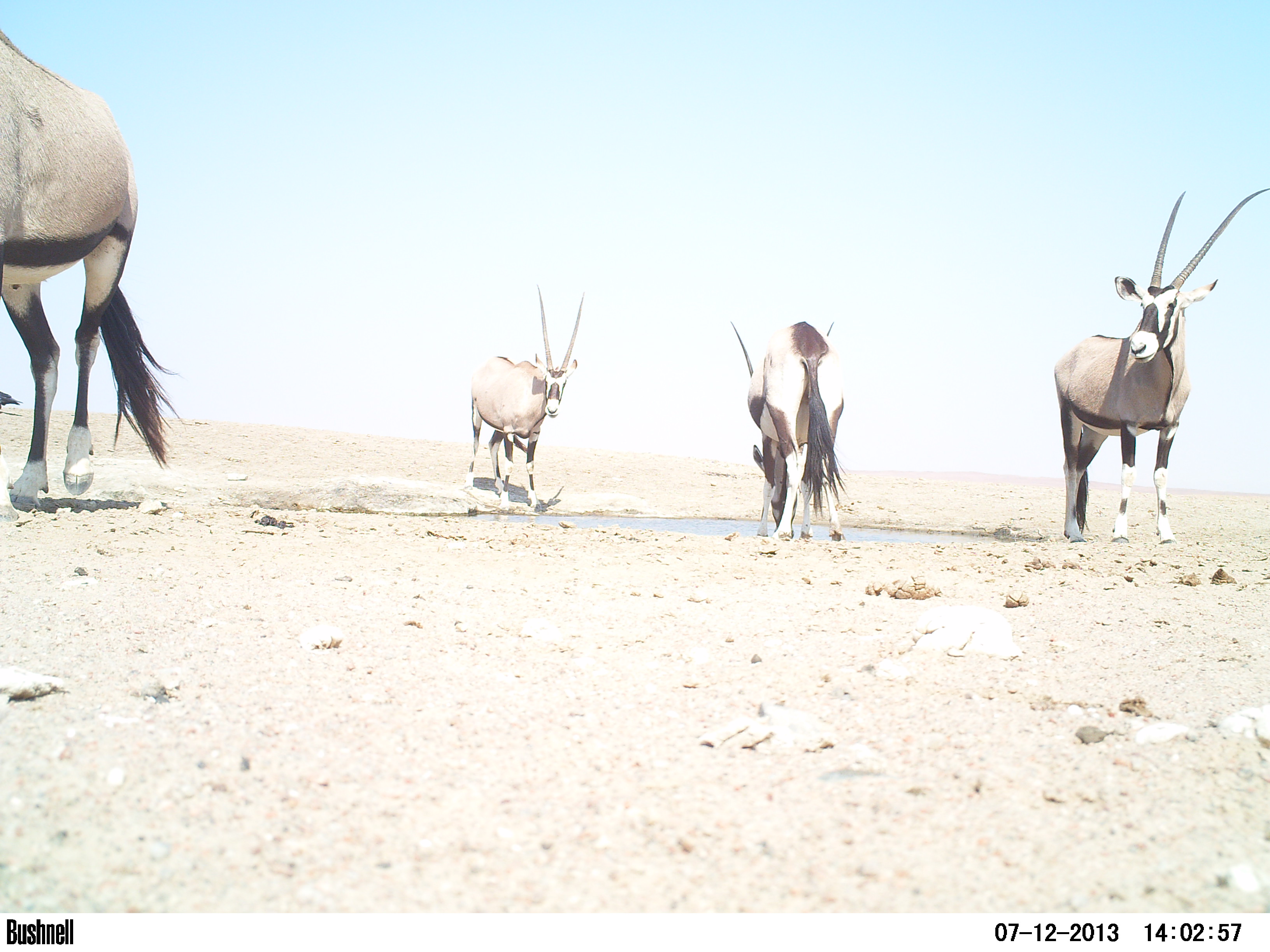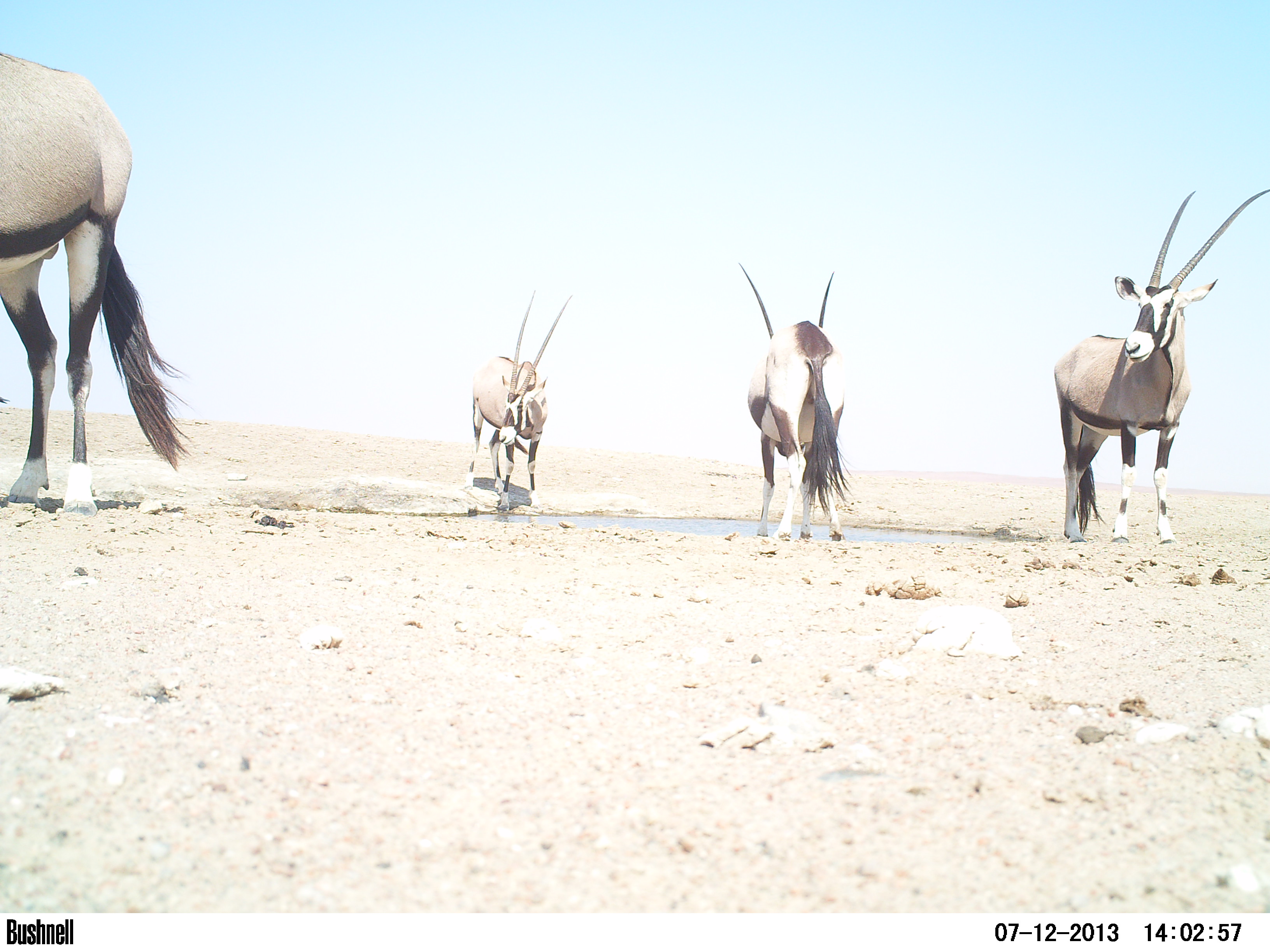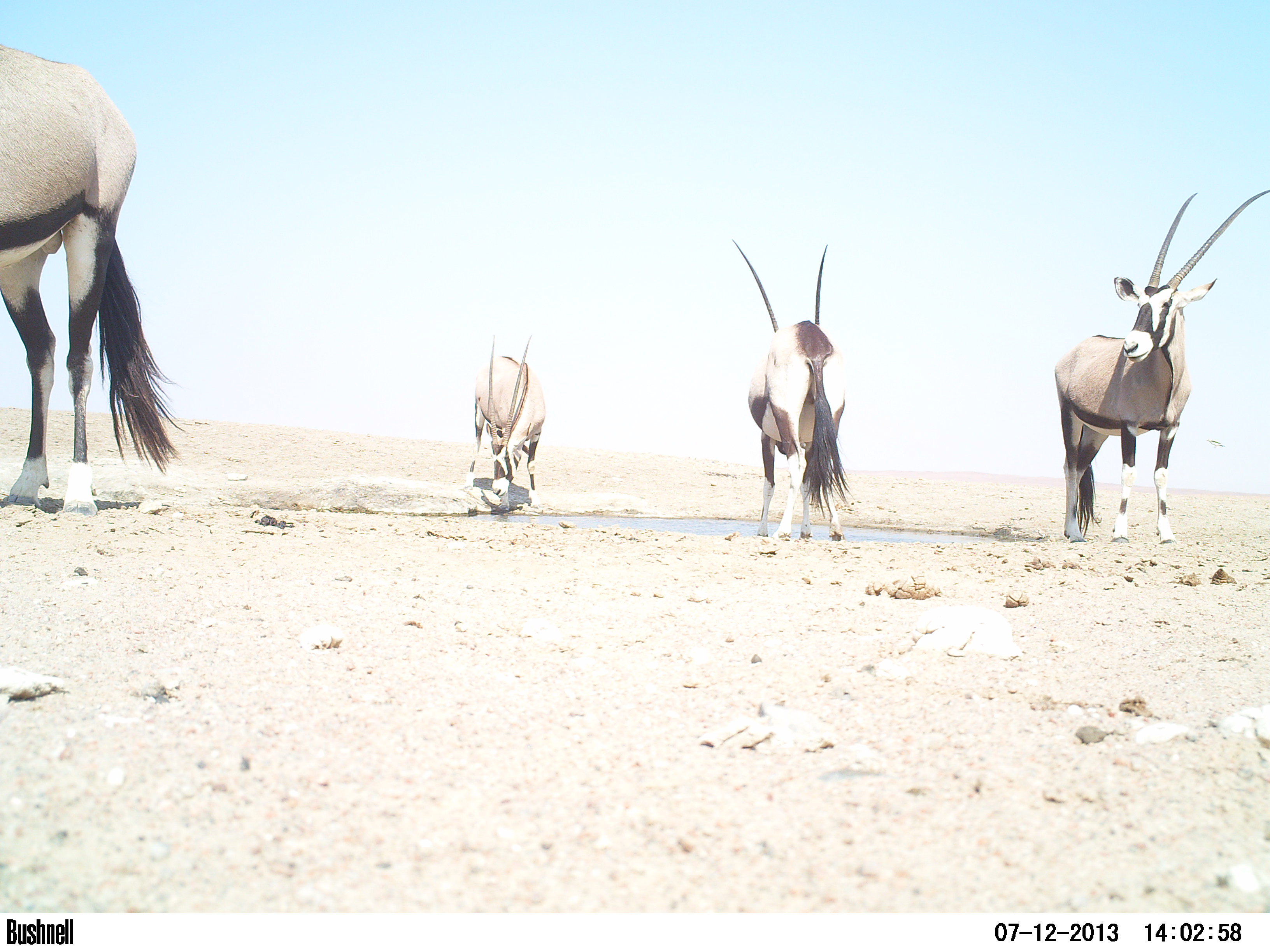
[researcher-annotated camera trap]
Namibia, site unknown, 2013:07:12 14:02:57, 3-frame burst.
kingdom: Animalia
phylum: Chordata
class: Mammalia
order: Artiodactyla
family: Bovidae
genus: Oryx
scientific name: Oryx gazella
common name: gemsbok